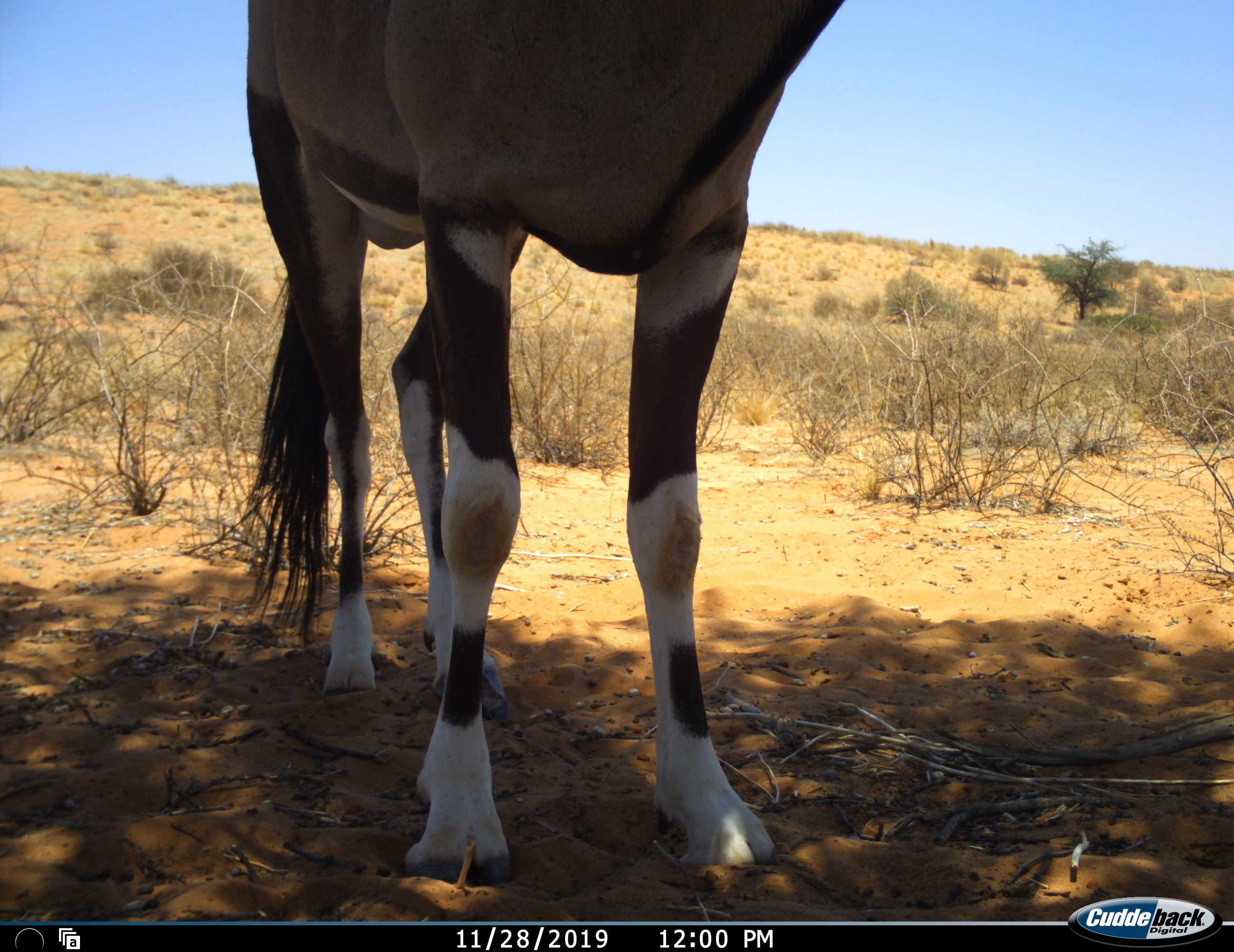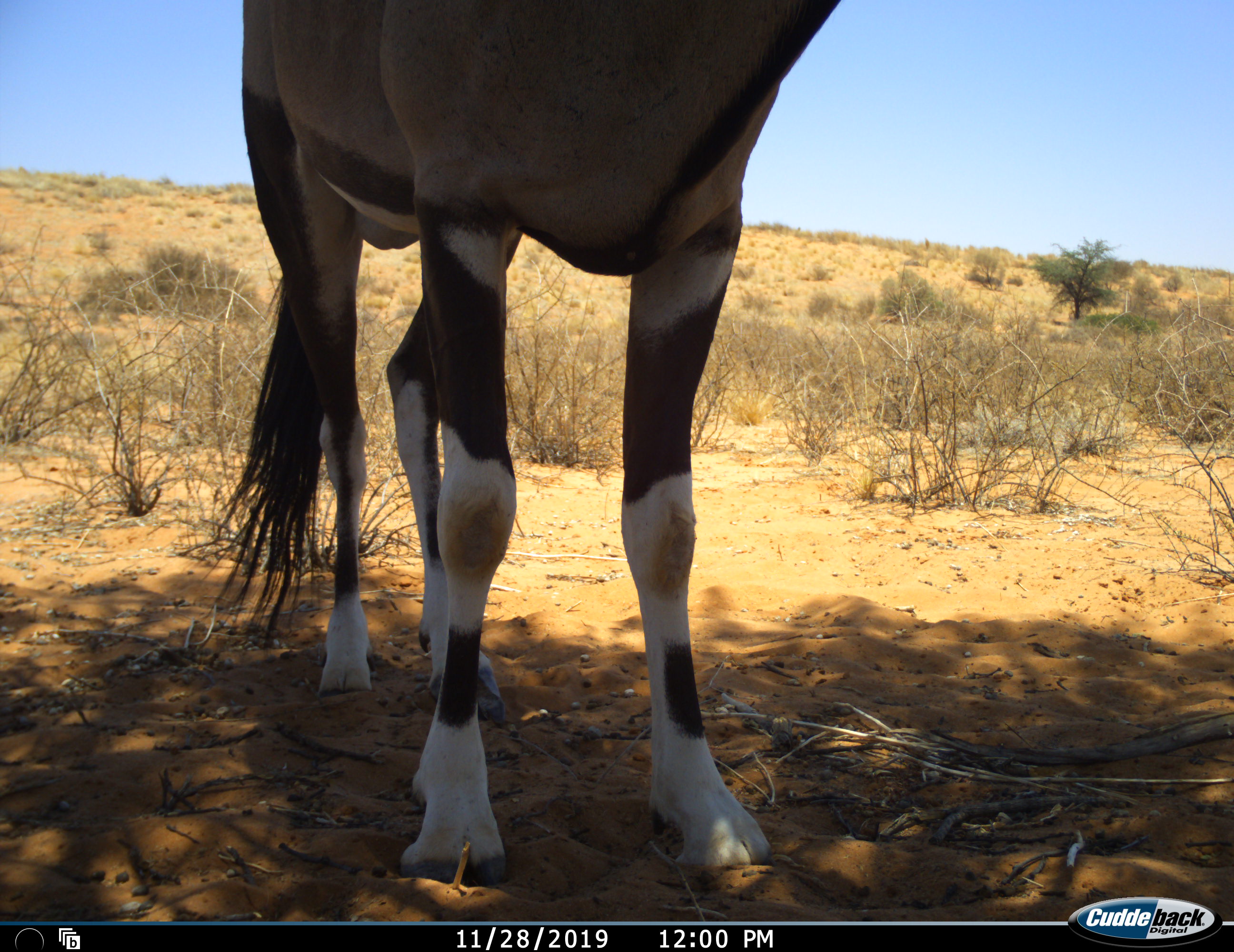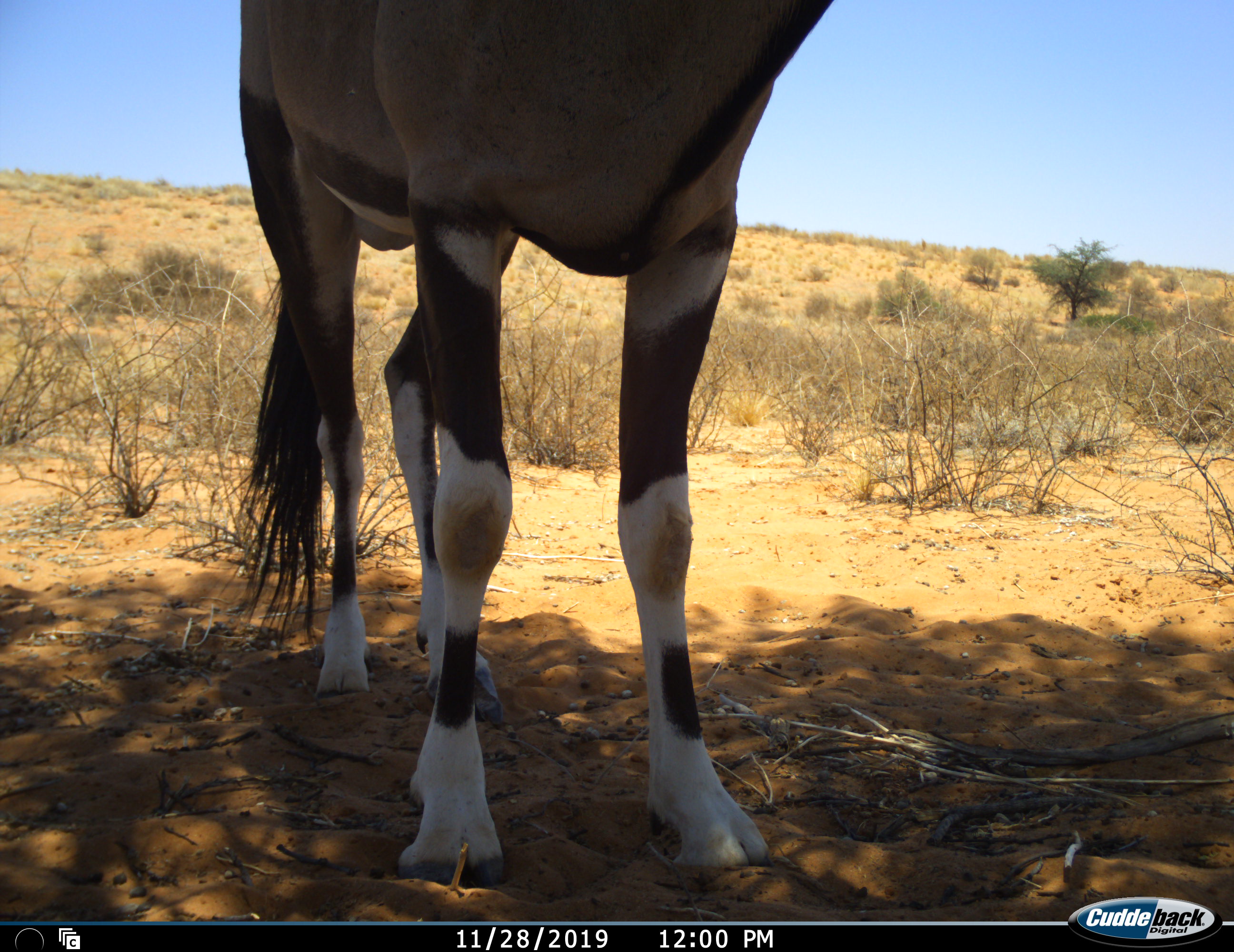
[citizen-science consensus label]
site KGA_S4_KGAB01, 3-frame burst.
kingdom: Animalia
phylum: Chordata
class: Mammalia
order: Artiodactyla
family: Bovidae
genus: Oryx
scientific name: Oryx gazella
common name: gemsbok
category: oryx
Oryx (gemsbok) (Oryx gazella), count 1. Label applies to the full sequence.